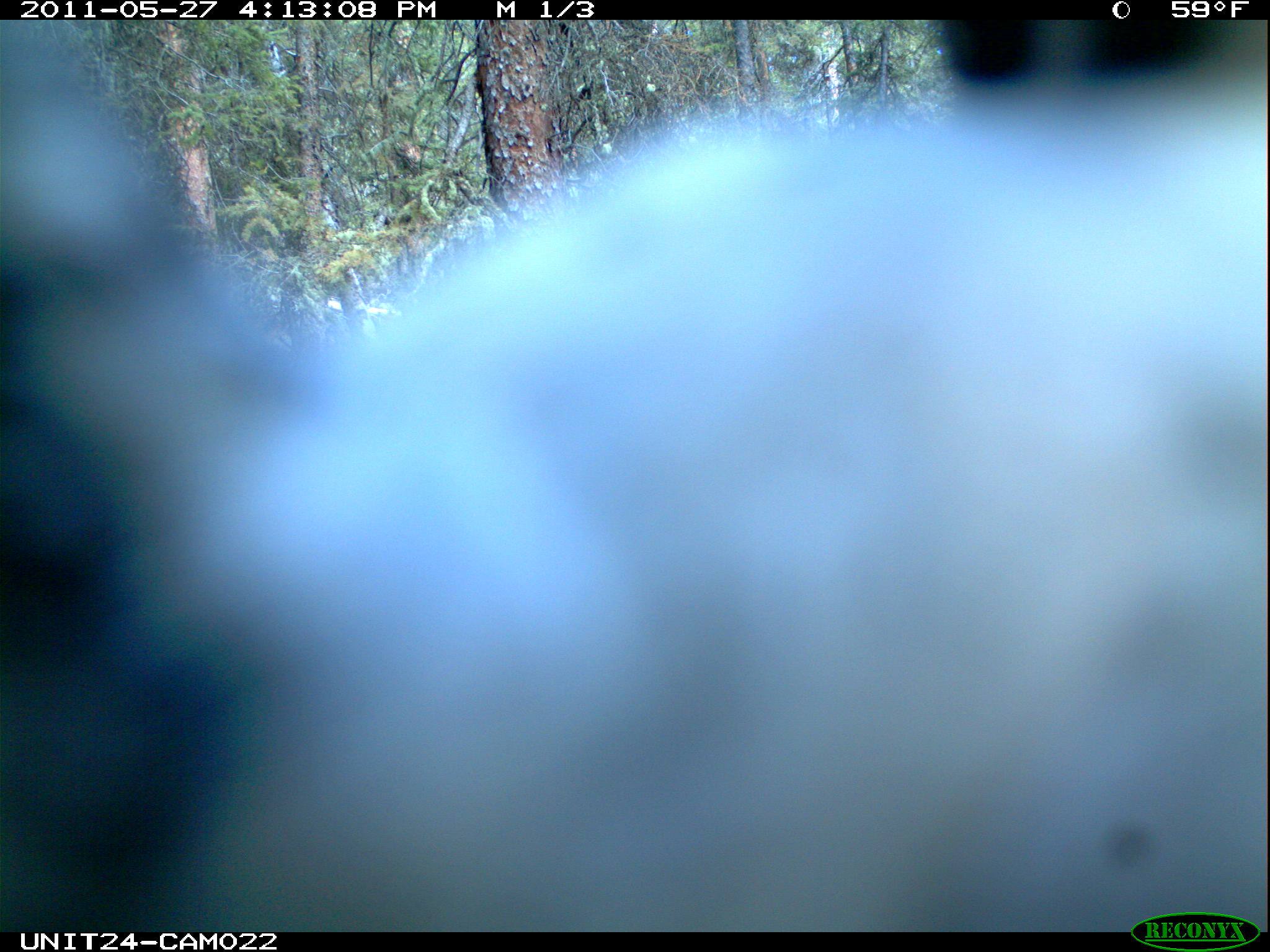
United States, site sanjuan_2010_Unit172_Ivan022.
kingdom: Animalia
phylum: Chordata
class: Aves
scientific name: Aves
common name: birds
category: unidentified bird